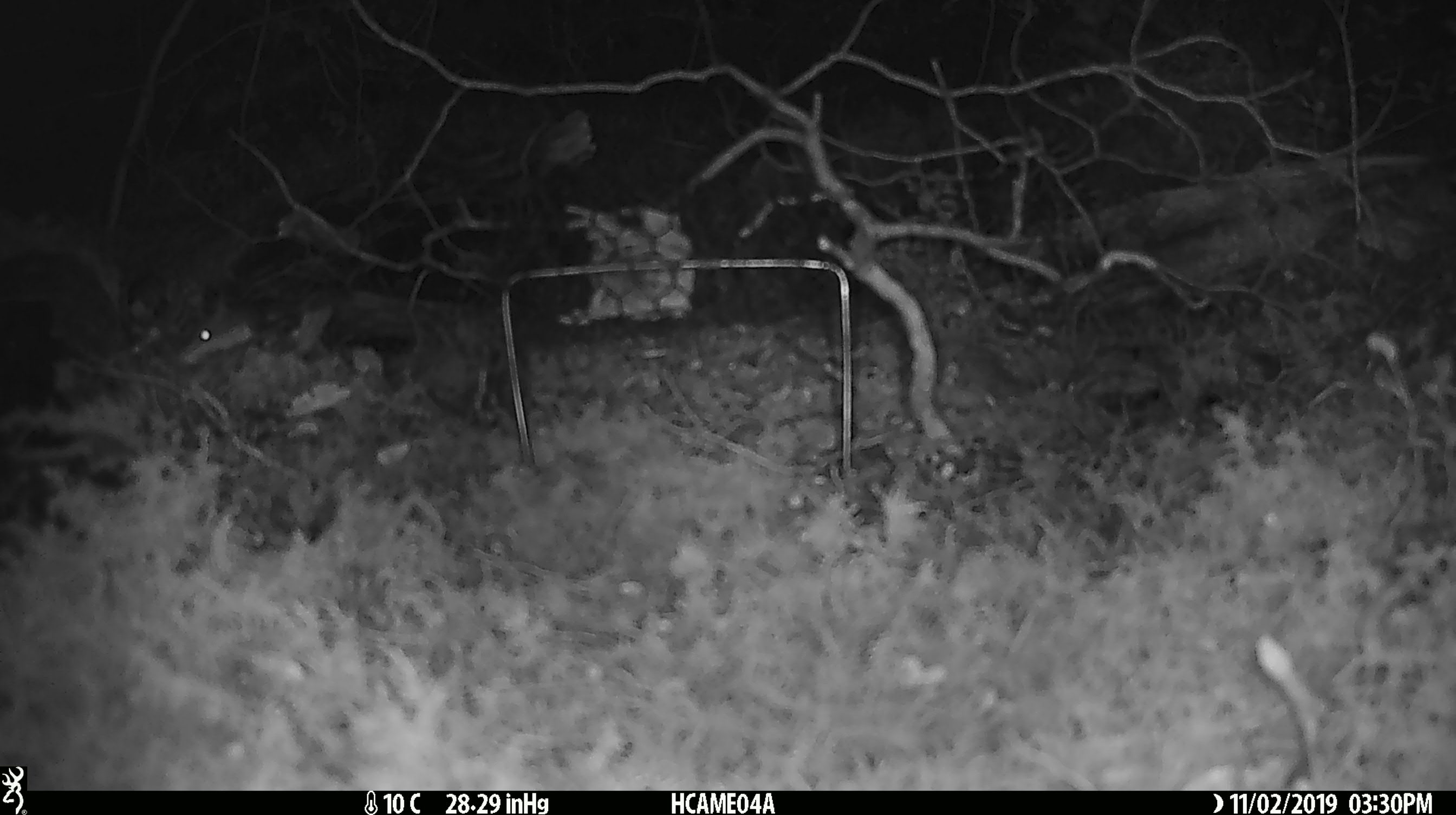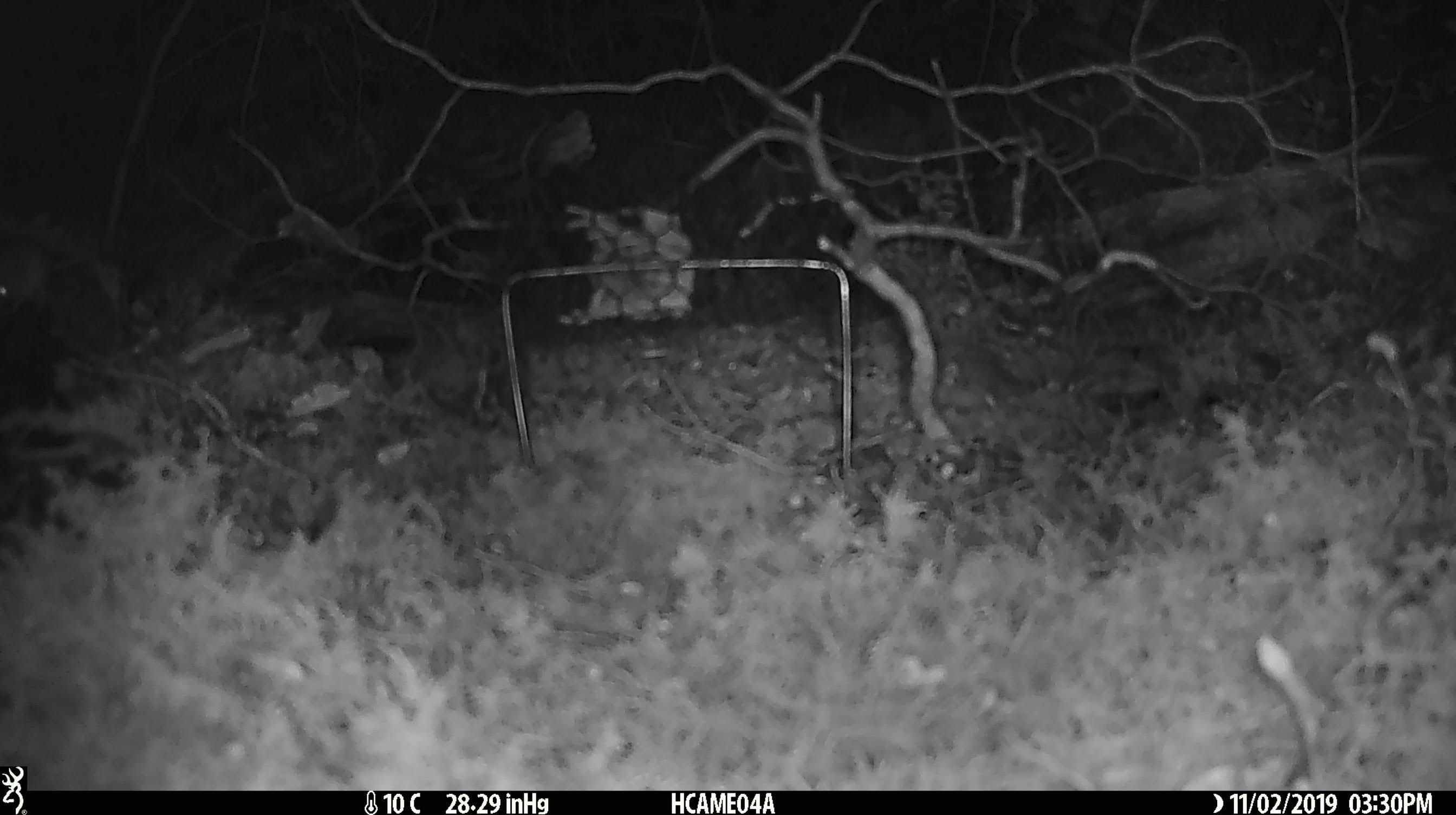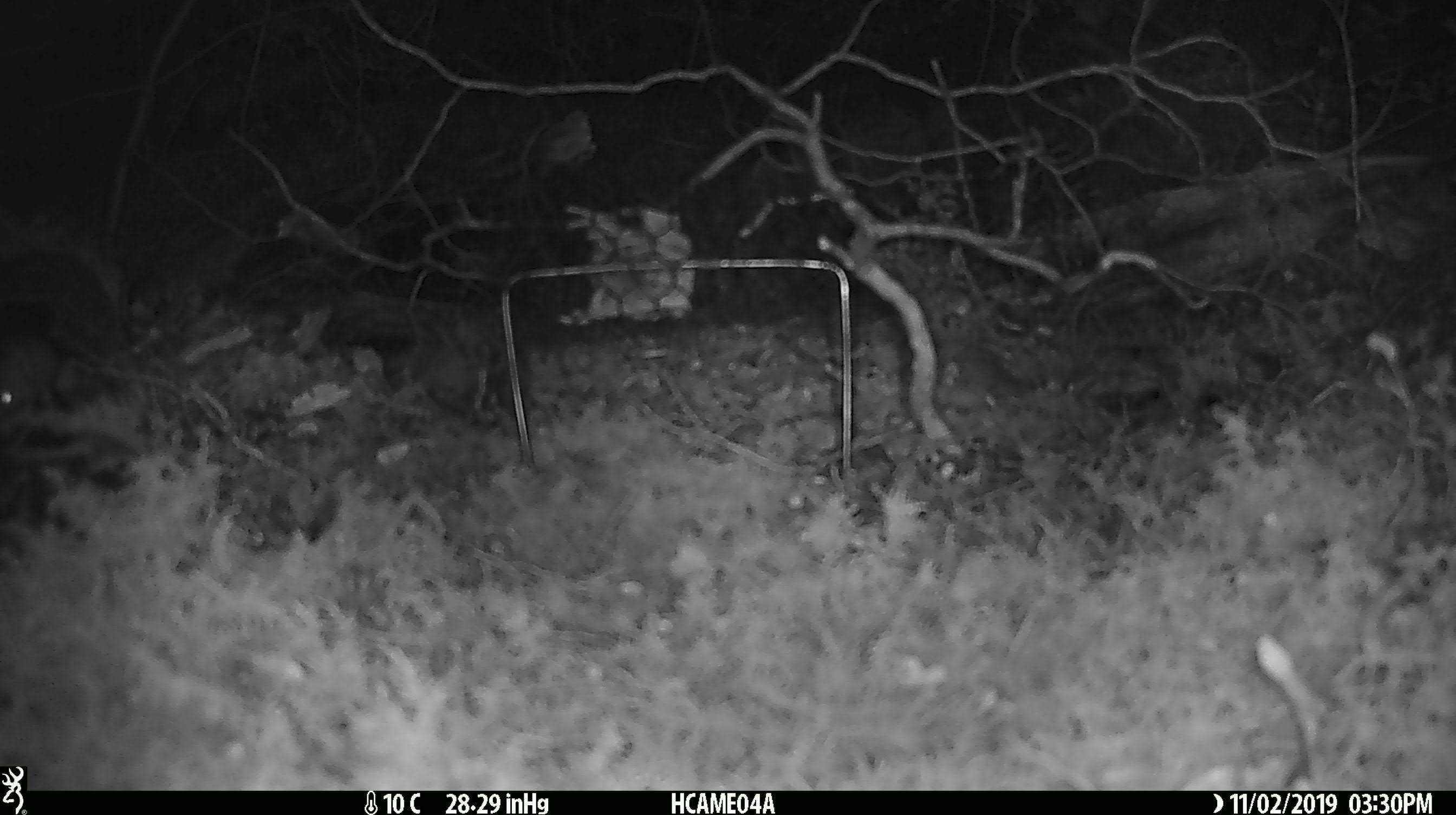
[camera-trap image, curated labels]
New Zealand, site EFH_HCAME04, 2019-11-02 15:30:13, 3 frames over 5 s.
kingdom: Animalia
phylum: Chordata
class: Mammalia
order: Rodentia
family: Muridae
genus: Mus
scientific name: Mus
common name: mouse